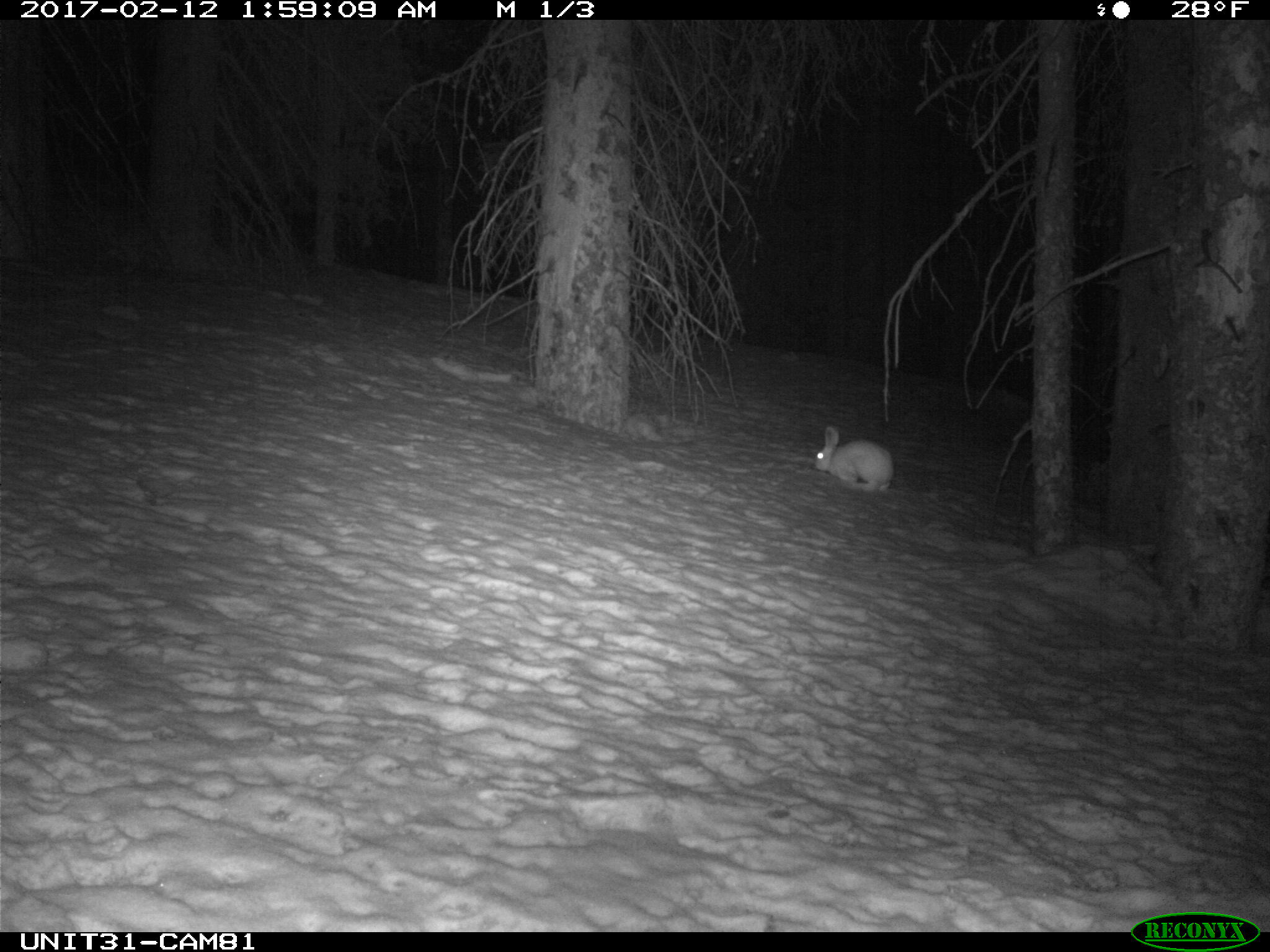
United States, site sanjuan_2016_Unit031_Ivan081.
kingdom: Animalia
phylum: Chordata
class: Mammalia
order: Lagomorpha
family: Leporidae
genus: Lepus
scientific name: Lepus americanus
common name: snowshoe hare